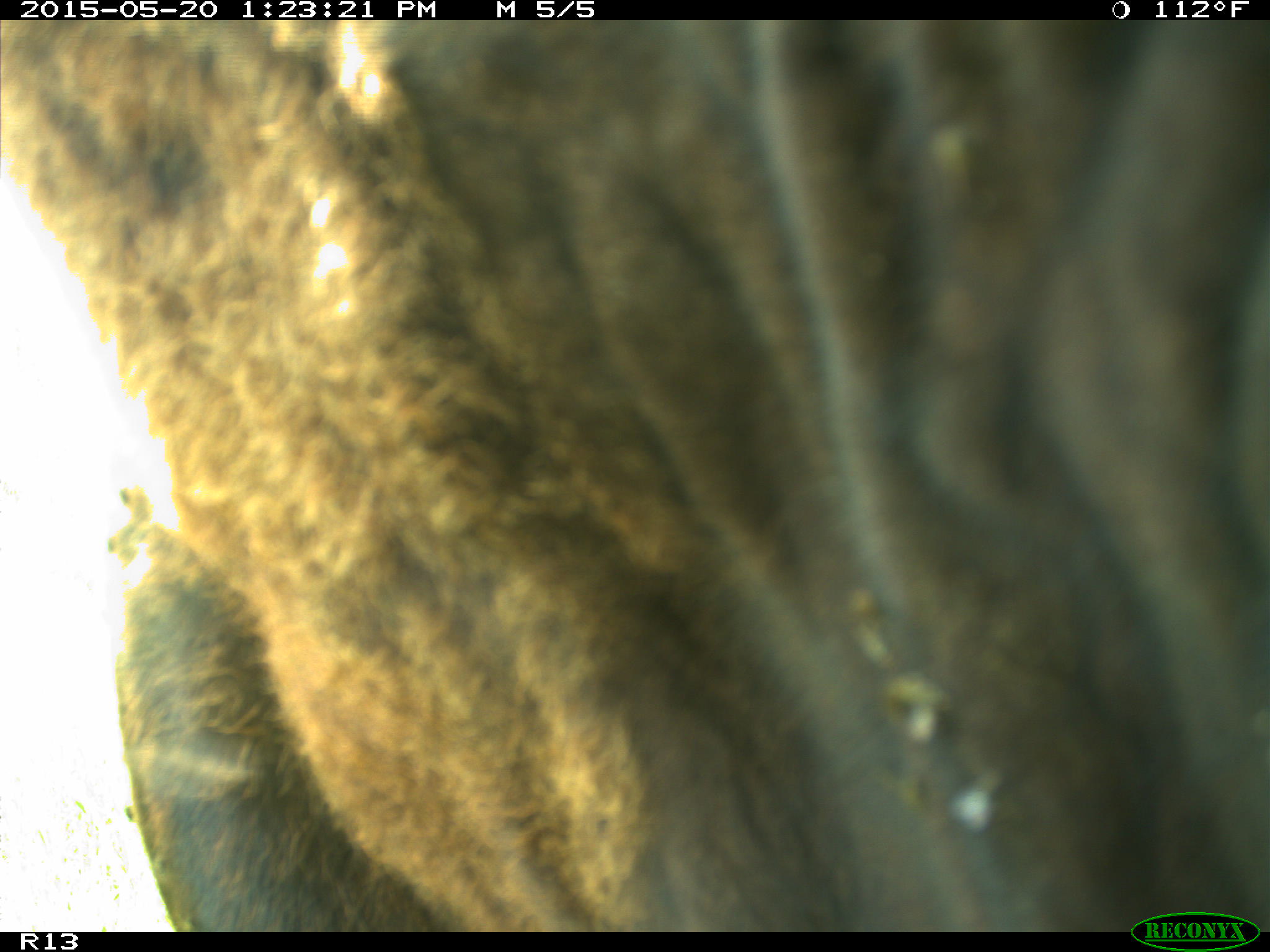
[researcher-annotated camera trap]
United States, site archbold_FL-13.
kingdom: Animalia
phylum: Chordata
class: Mammalia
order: Artiodactyla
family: Bovidae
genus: Bos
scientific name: Bos taurus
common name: domestic cow